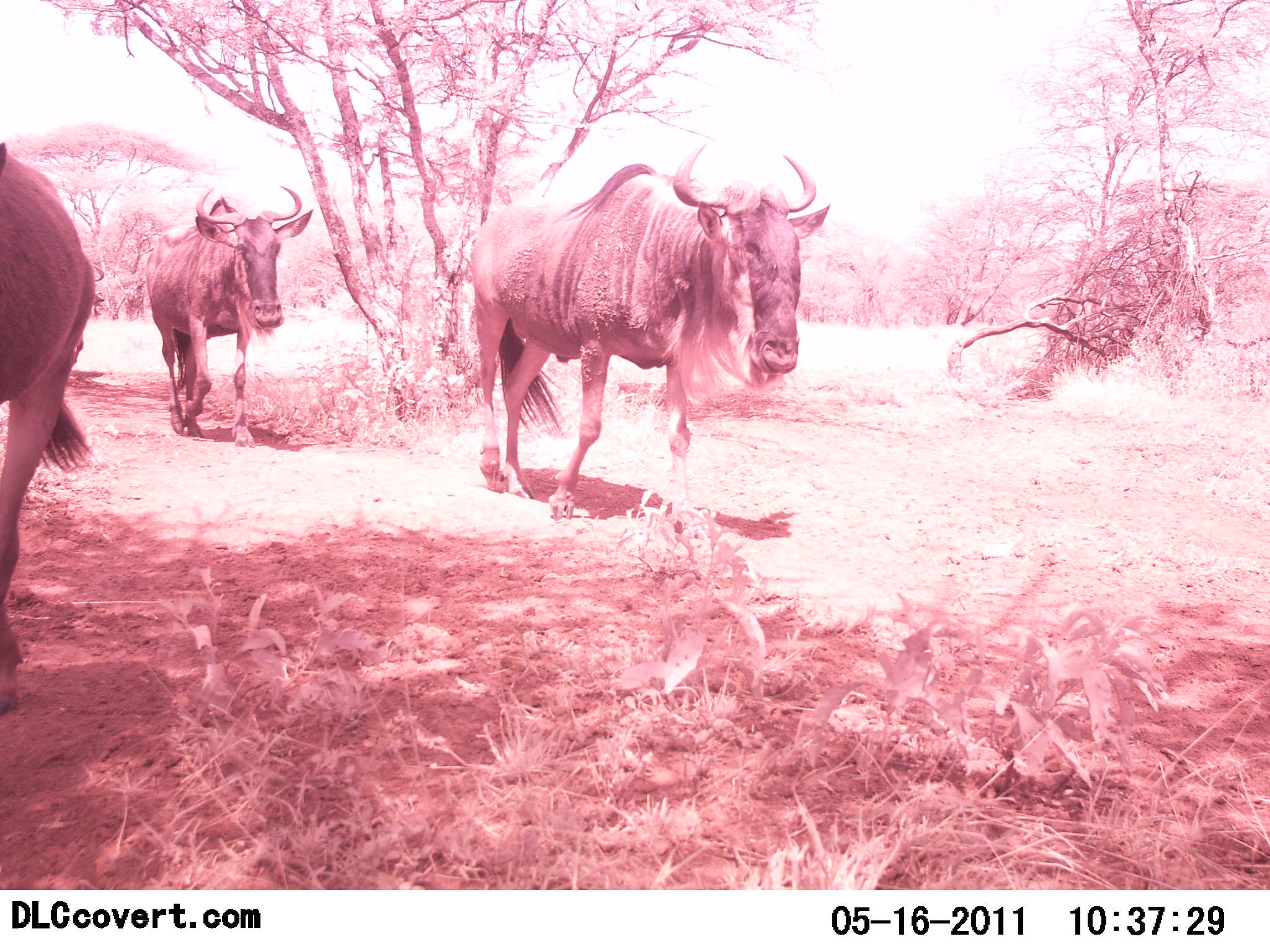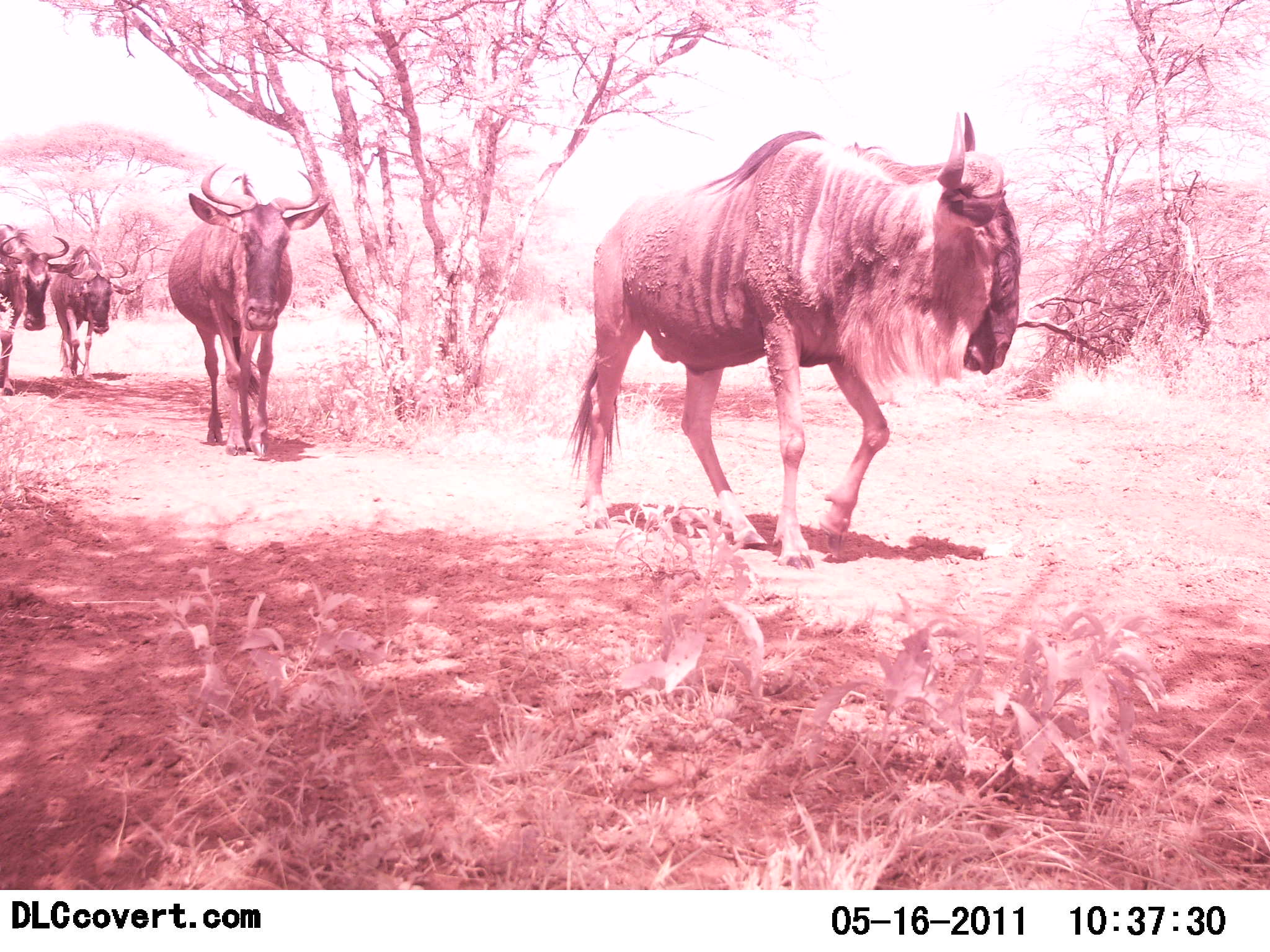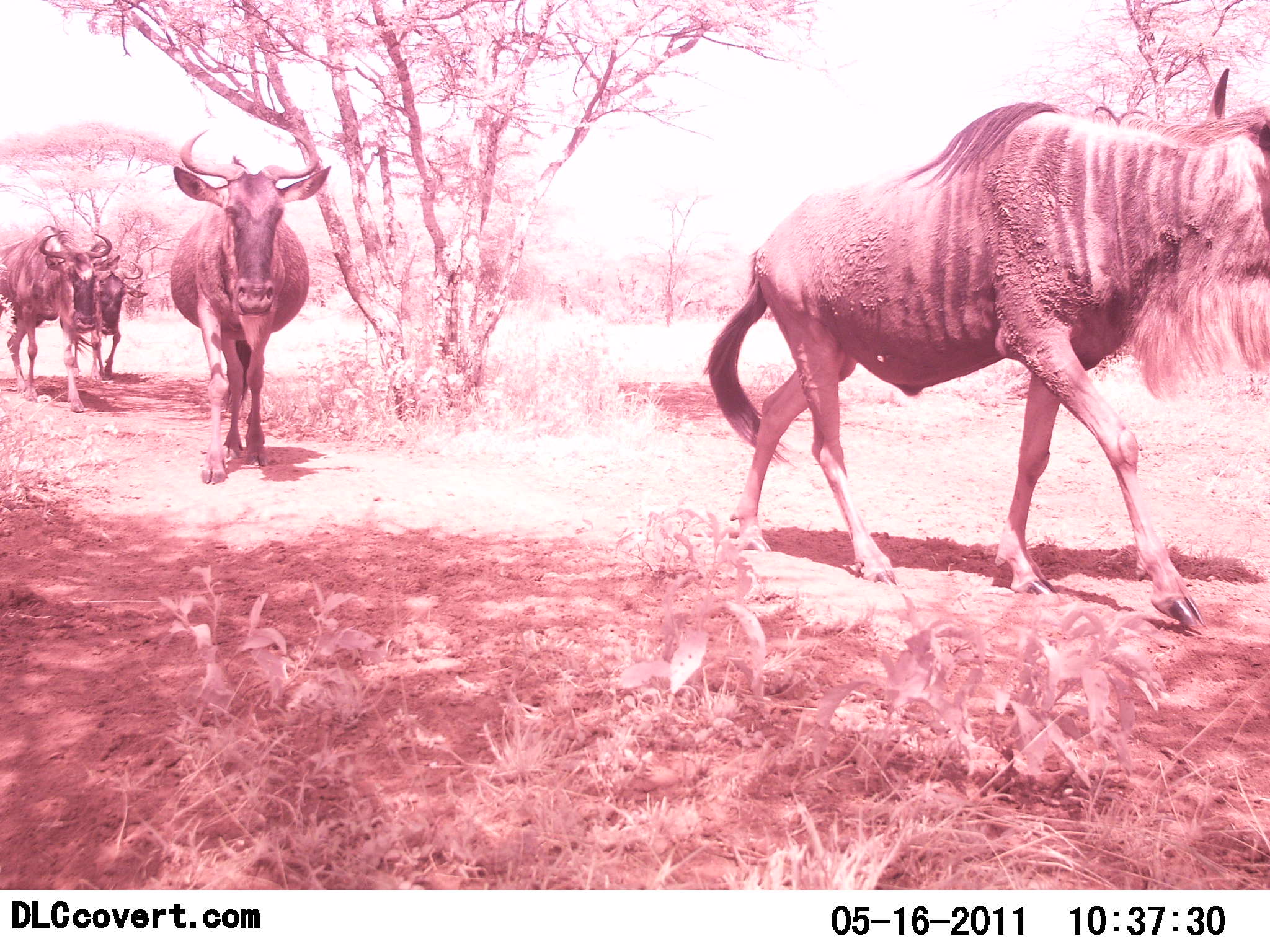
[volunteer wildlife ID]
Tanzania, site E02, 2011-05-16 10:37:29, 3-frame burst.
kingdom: Animalia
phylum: Chordata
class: Mammalia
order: Artiodactyla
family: Bovidae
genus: Connochaetes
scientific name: Connochaetes taurinus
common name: blue wildebeest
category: wildebeest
Wildebeest (blue wildebeest) (Connochaetes taurinus), count 5. Behavior (volunteer vote fractions): standing 0%, resting 0%, moving 100%, interacting 0%. Young present (vote fraction): 0%. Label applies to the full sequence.